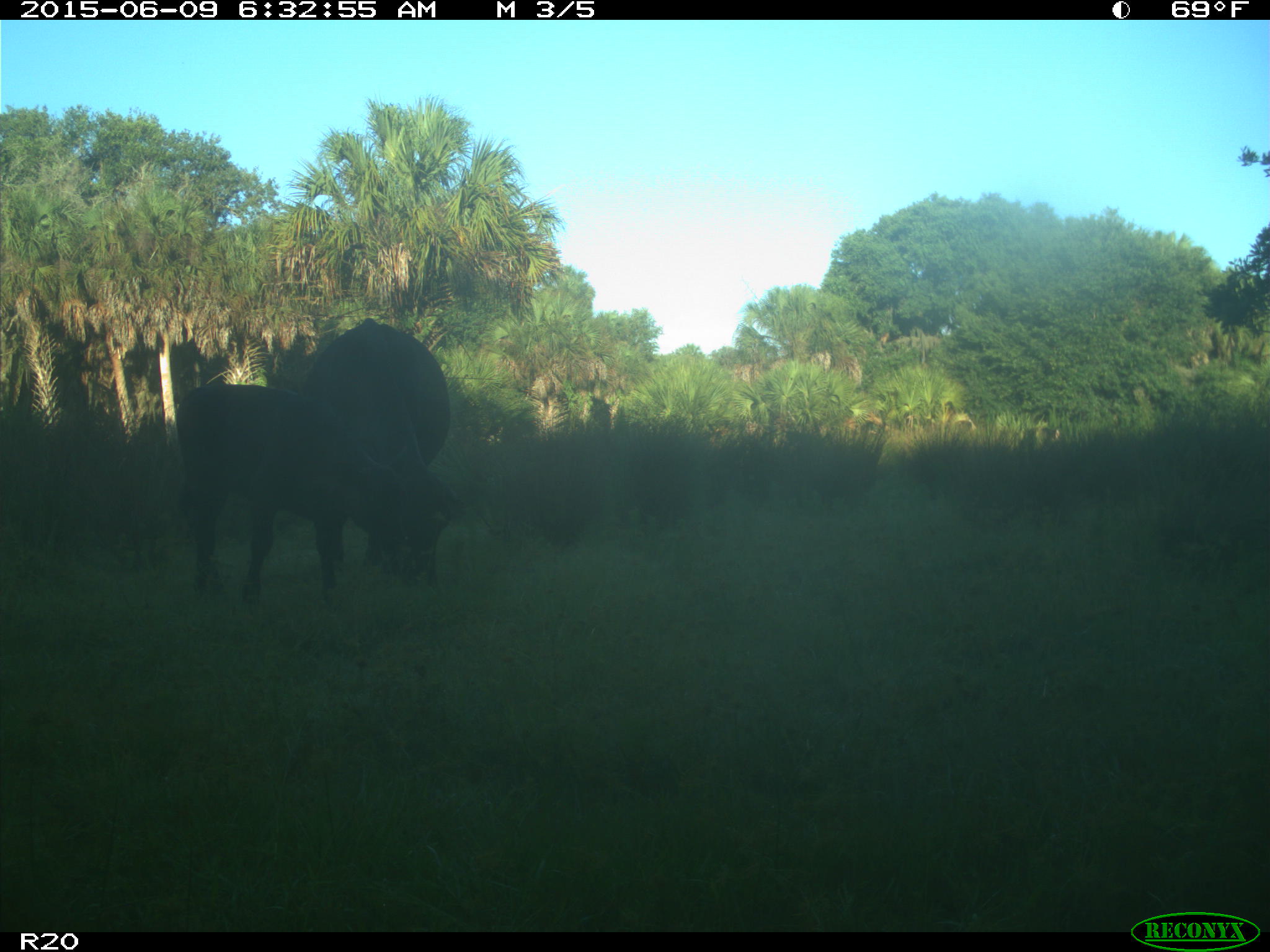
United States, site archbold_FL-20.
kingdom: Animalia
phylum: Chordata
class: Mammalia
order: Artiodactyla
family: Bovidae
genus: Bos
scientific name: Bos taurus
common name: domestic cow